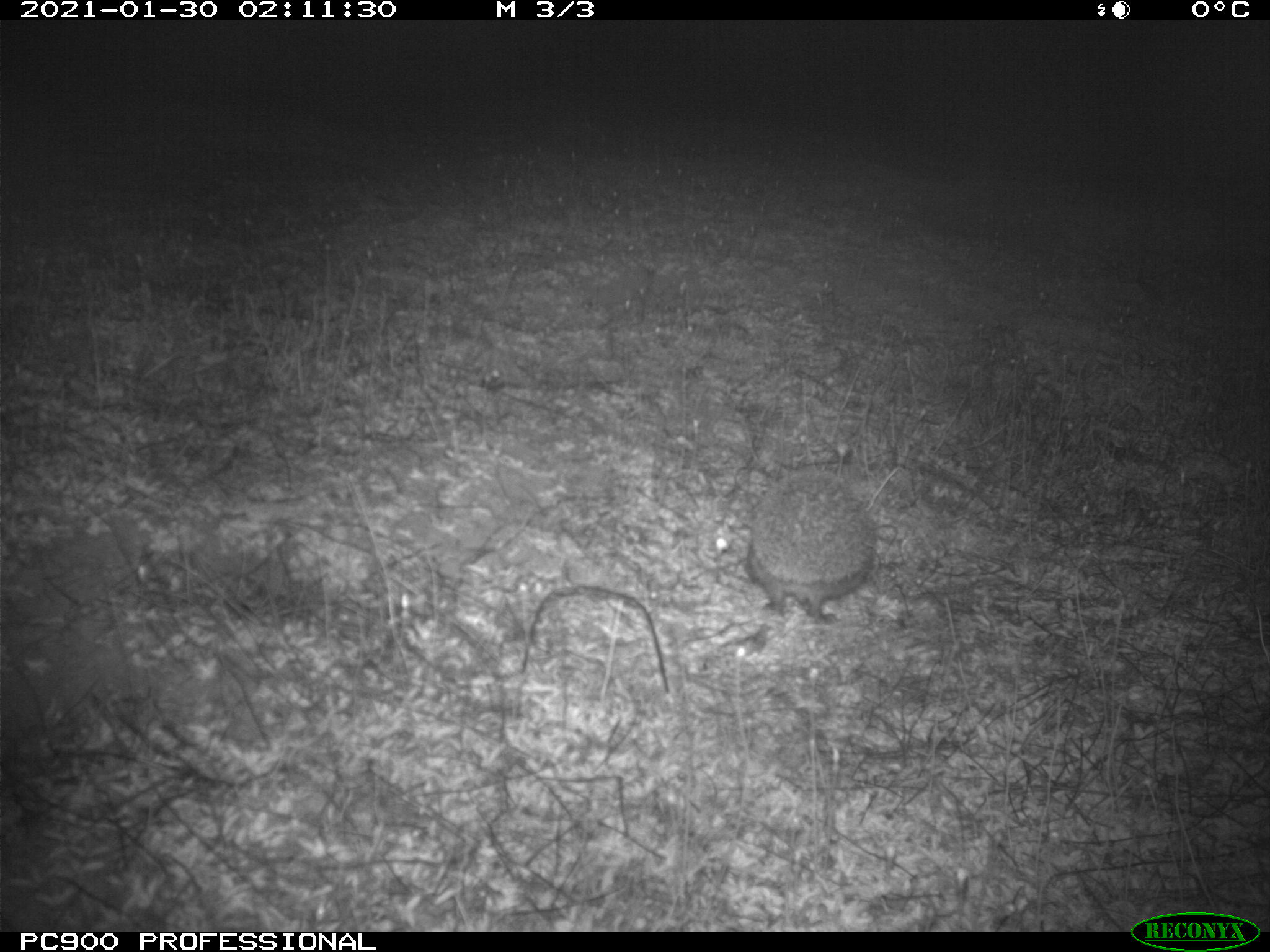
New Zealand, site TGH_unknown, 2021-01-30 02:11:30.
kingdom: Animalia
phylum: Chordata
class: Mammalia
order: Eulipotyphla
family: Erinaceidae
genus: Erinaceus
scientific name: Erinaceus europaeus europaeus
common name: european hedgehog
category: hedgehog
Hedgehog (european hedgehog) (Erinaceus europaeus europaeus).